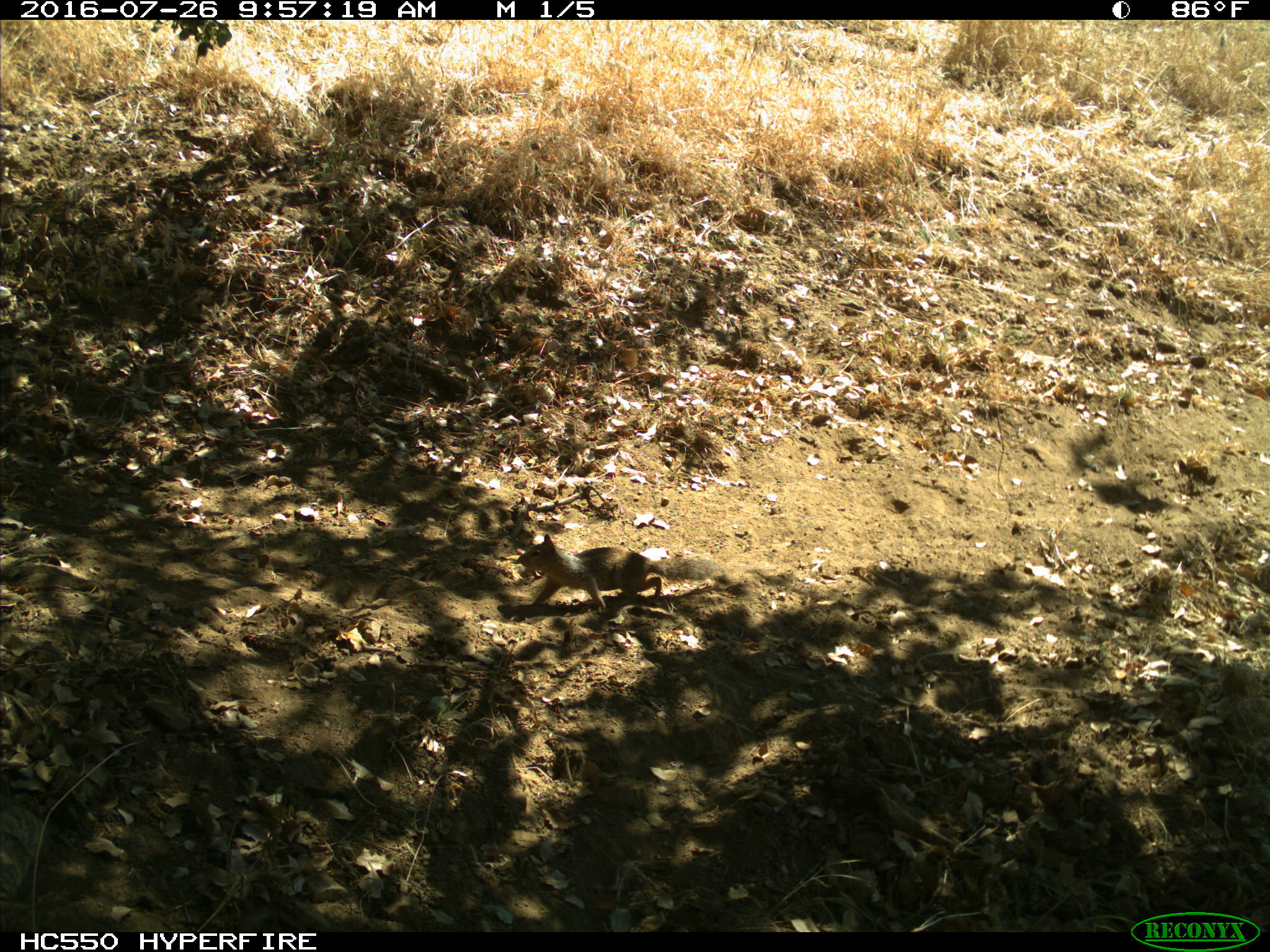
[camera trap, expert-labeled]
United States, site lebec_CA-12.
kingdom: Animalia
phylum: Chordata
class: Mammalia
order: Rodentia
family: Sciuridae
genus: Otospermophilus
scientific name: Otospermophilus beecheyi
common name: california ground squirrel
Otospermophilus beecheyi (california ground squirrel).